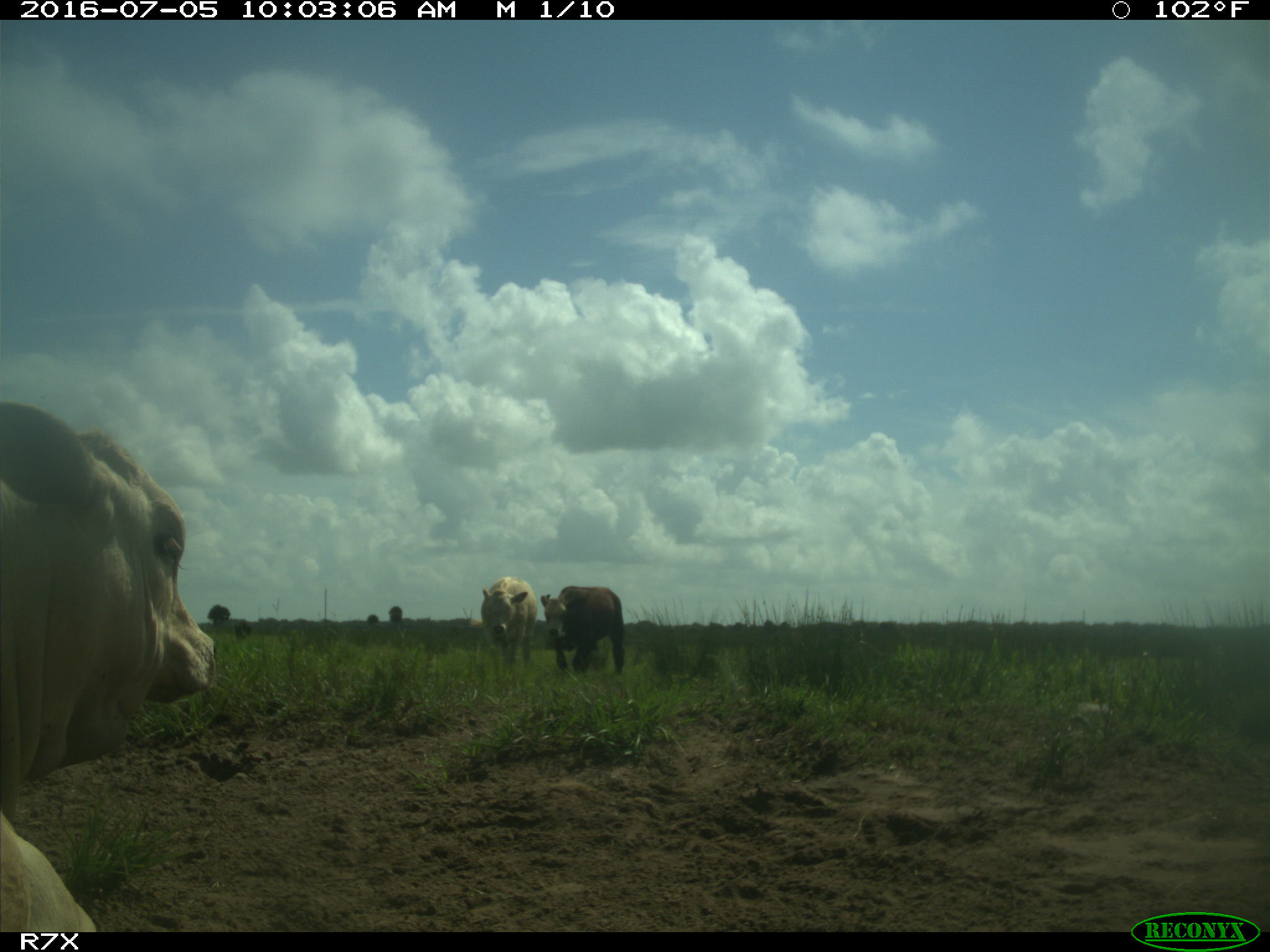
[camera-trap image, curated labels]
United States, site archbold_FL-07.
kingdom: Animalia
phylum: Chordata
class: Mammalia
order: Artiodactyla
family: Bovidae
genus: Bos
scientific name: Bos taurus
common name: domestic cow